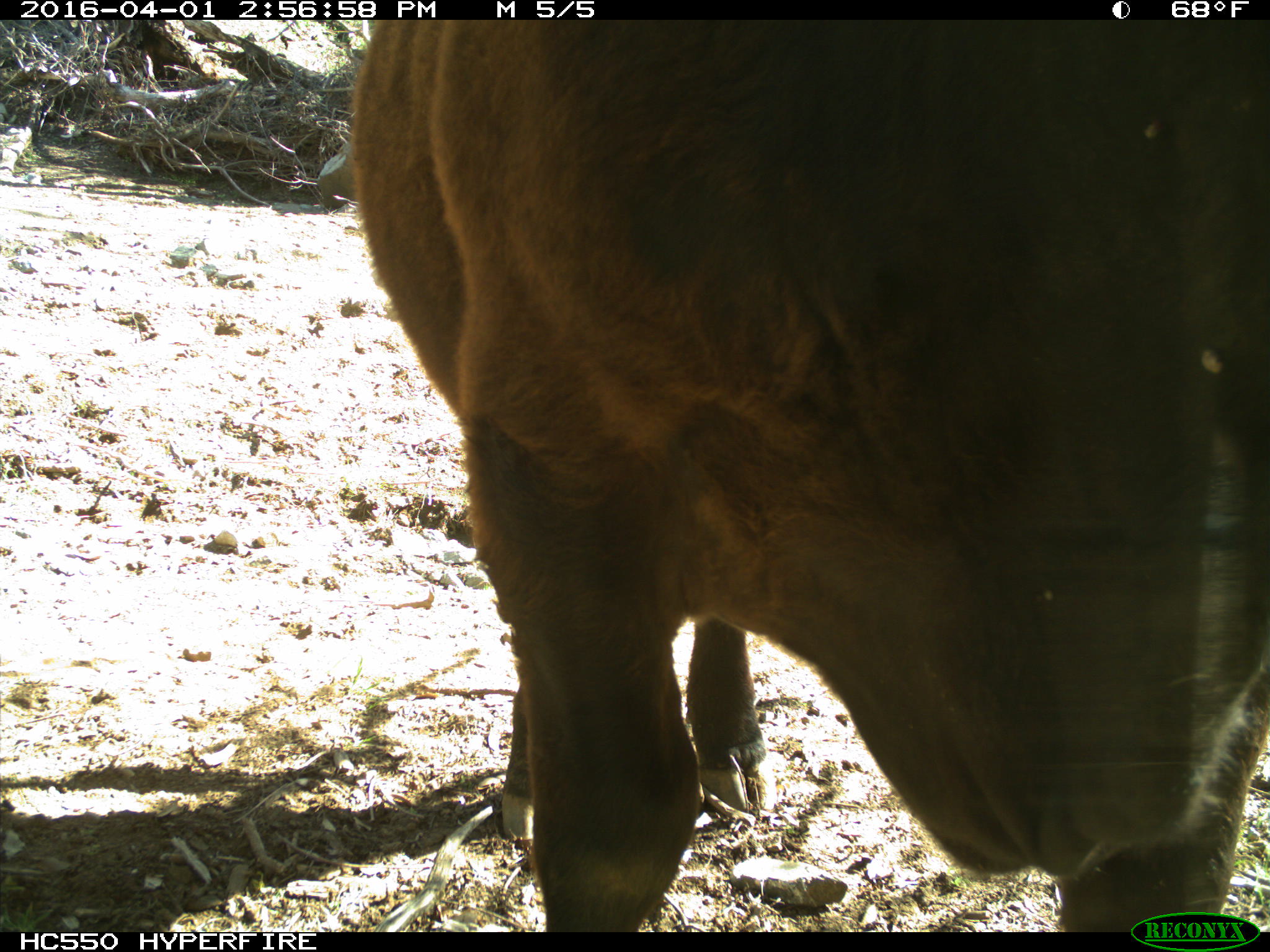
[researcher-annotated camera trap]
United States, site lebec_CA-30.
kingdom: Animalia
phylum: Chordata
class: Mammalia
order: Artiodactyla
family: Bovidae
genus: Bos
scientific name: Bos taurus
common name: domestic cow